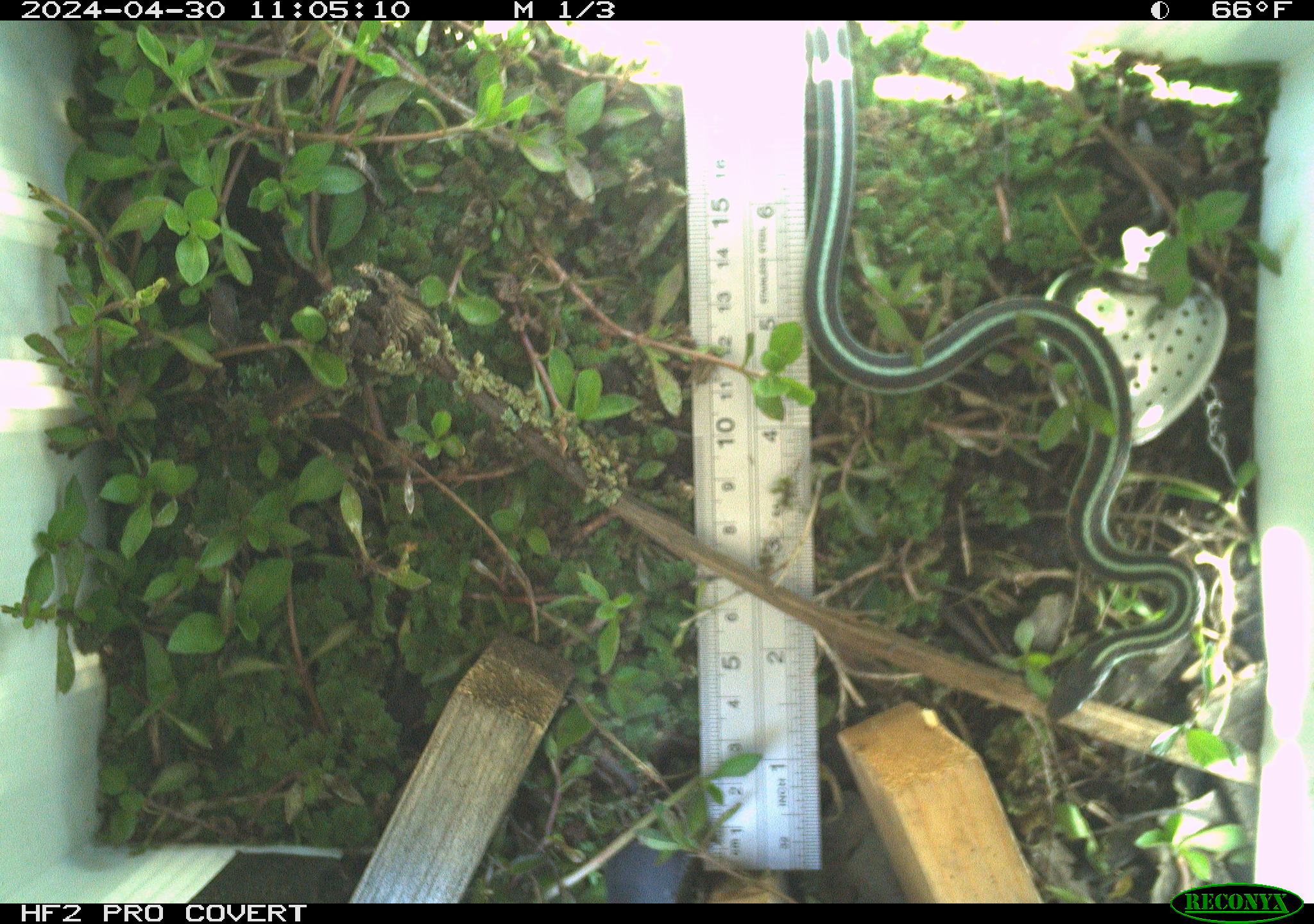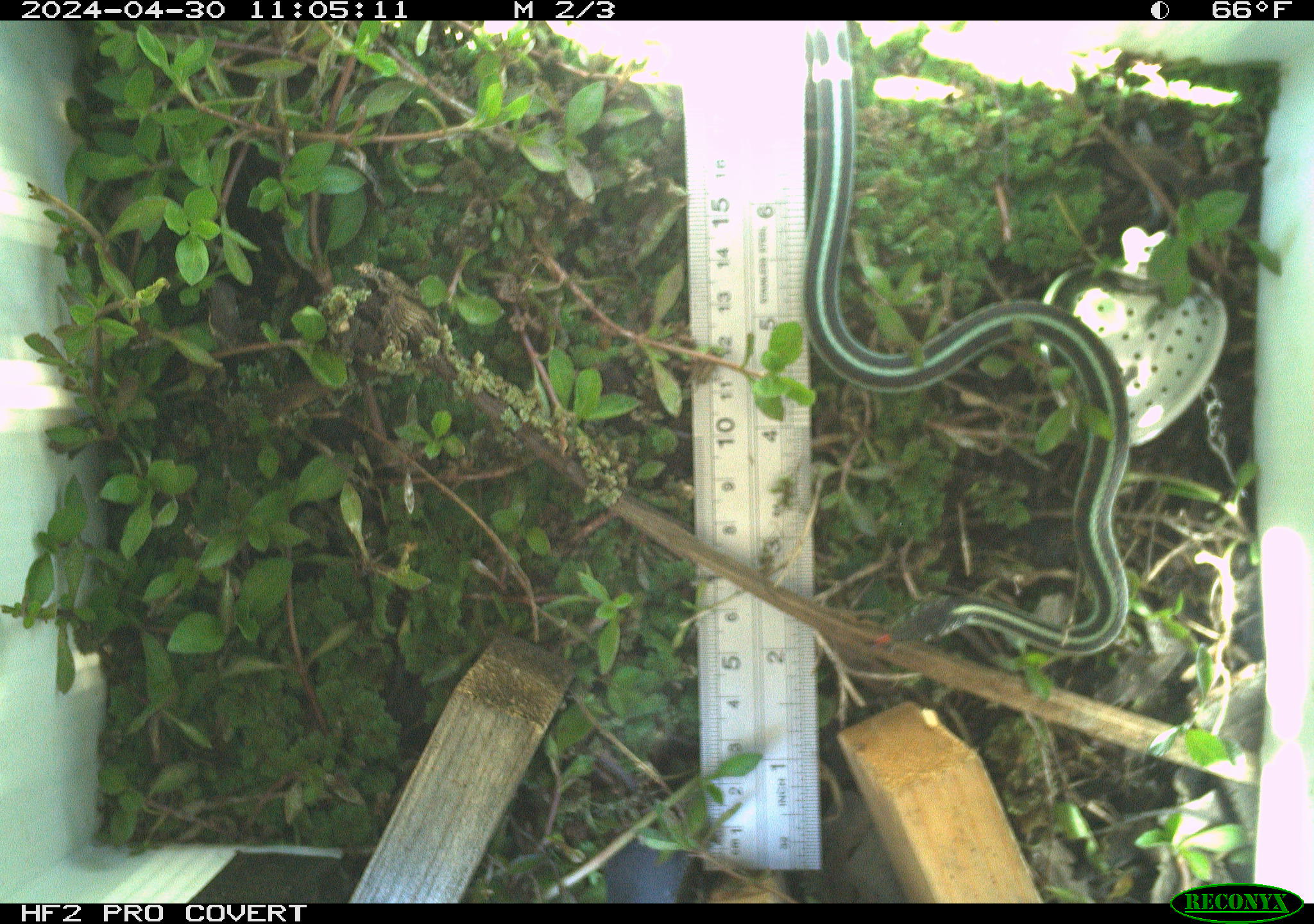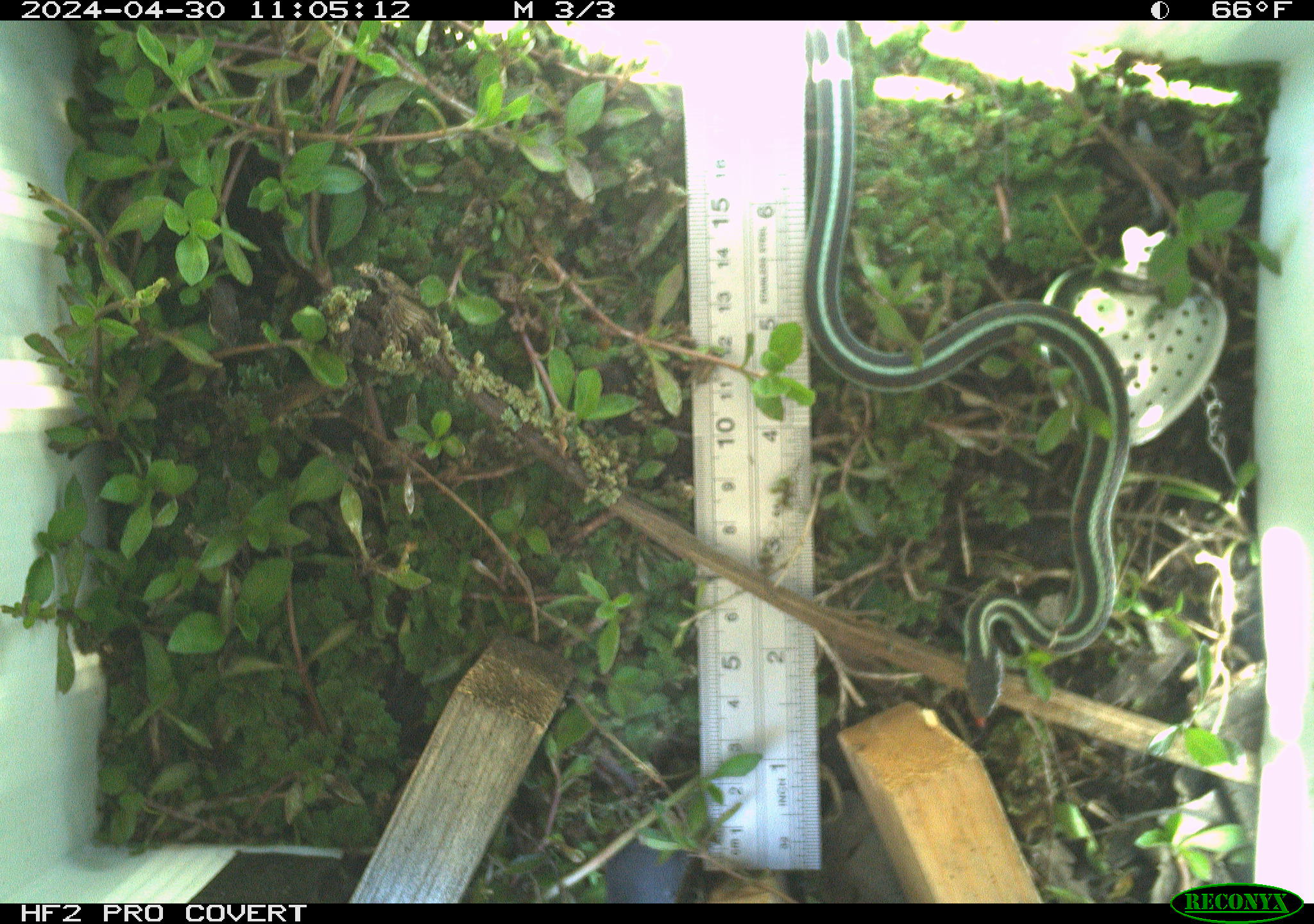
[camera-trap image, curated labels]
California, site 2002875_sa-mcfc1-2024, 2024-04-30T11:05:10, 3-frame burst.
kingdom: Animalia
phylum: Chordata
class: Reptilia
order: Squamata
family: Colubridae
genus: Thamnophis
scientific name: Thamnophis sirtalis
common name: common gartersnake